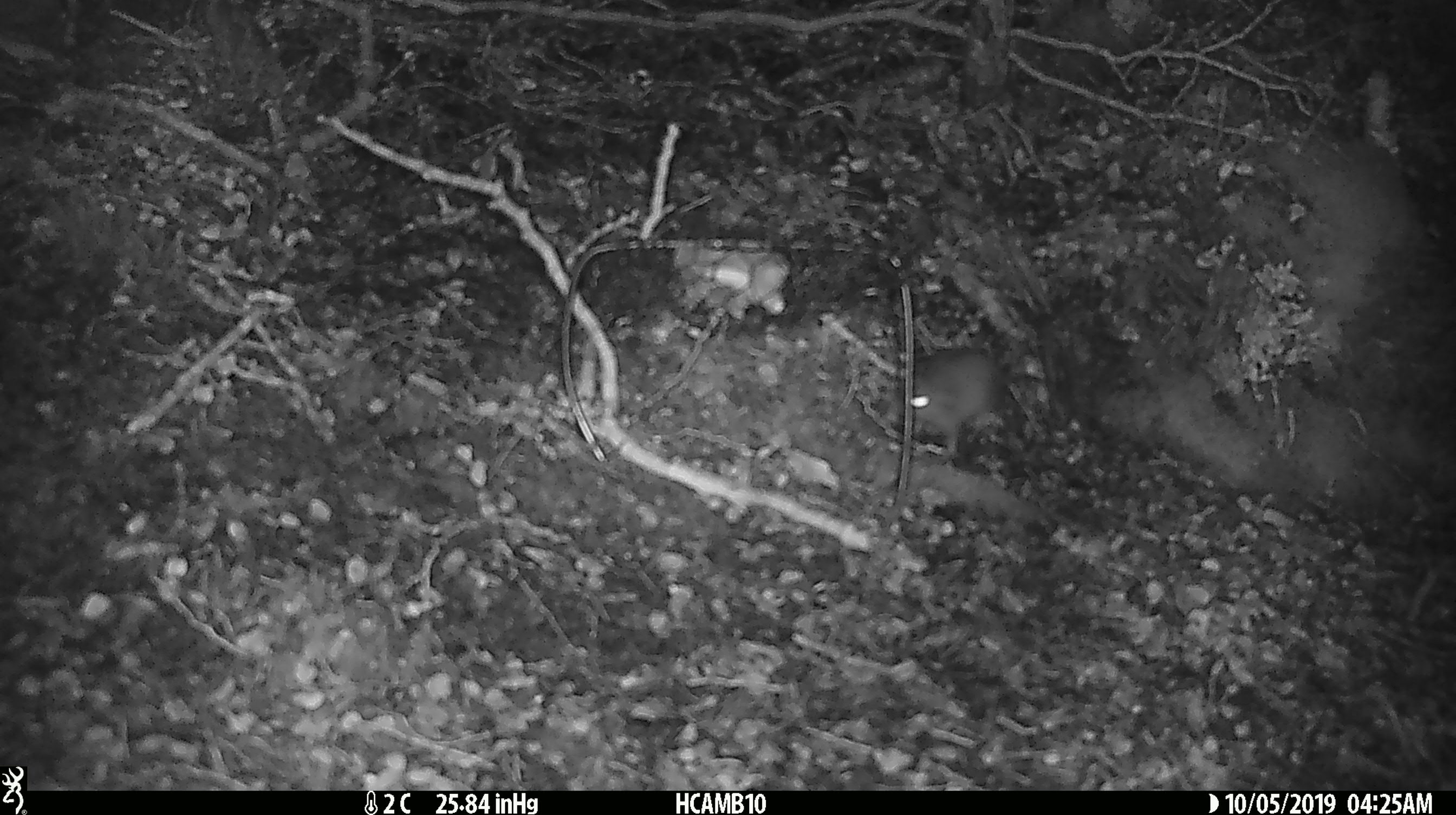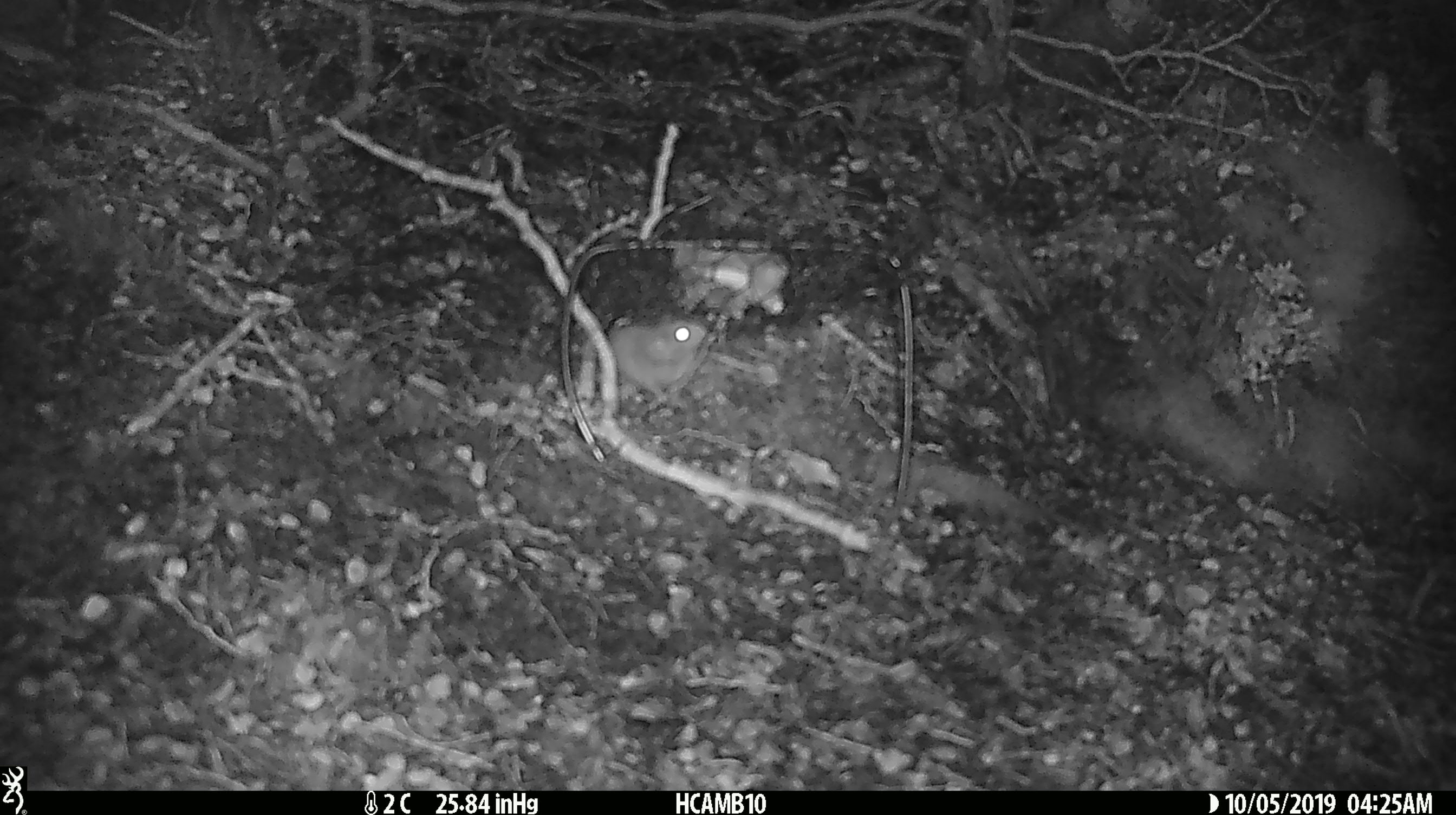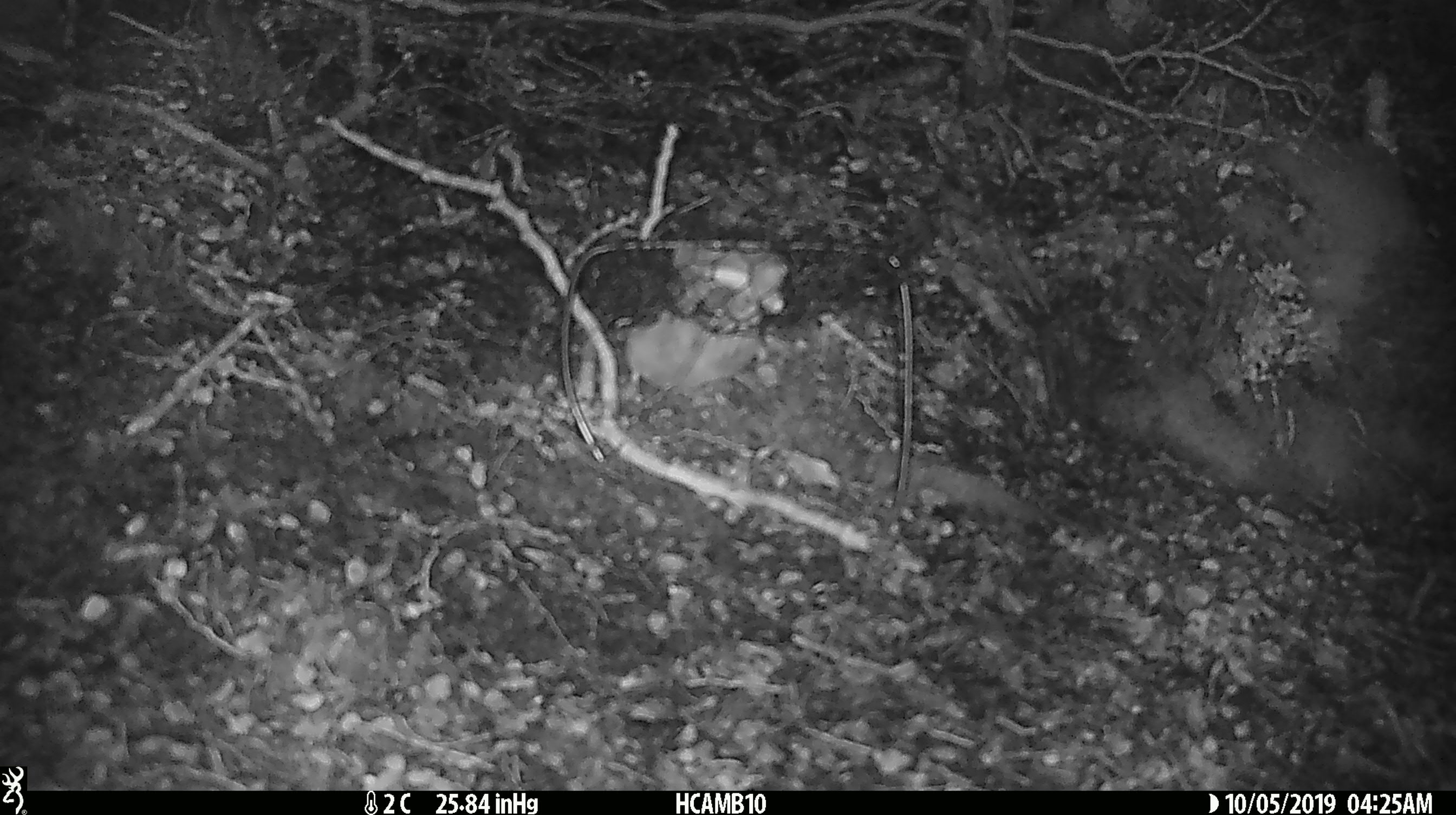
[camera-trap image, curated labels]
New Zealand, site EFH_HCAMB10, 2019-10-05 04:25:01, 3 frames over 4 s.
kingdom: Animalia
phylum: Chordata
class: Mammalia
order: Rodentia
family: Muridae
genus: Mus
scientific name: Mus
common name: mouse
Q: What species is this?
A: Mouse (Mus).